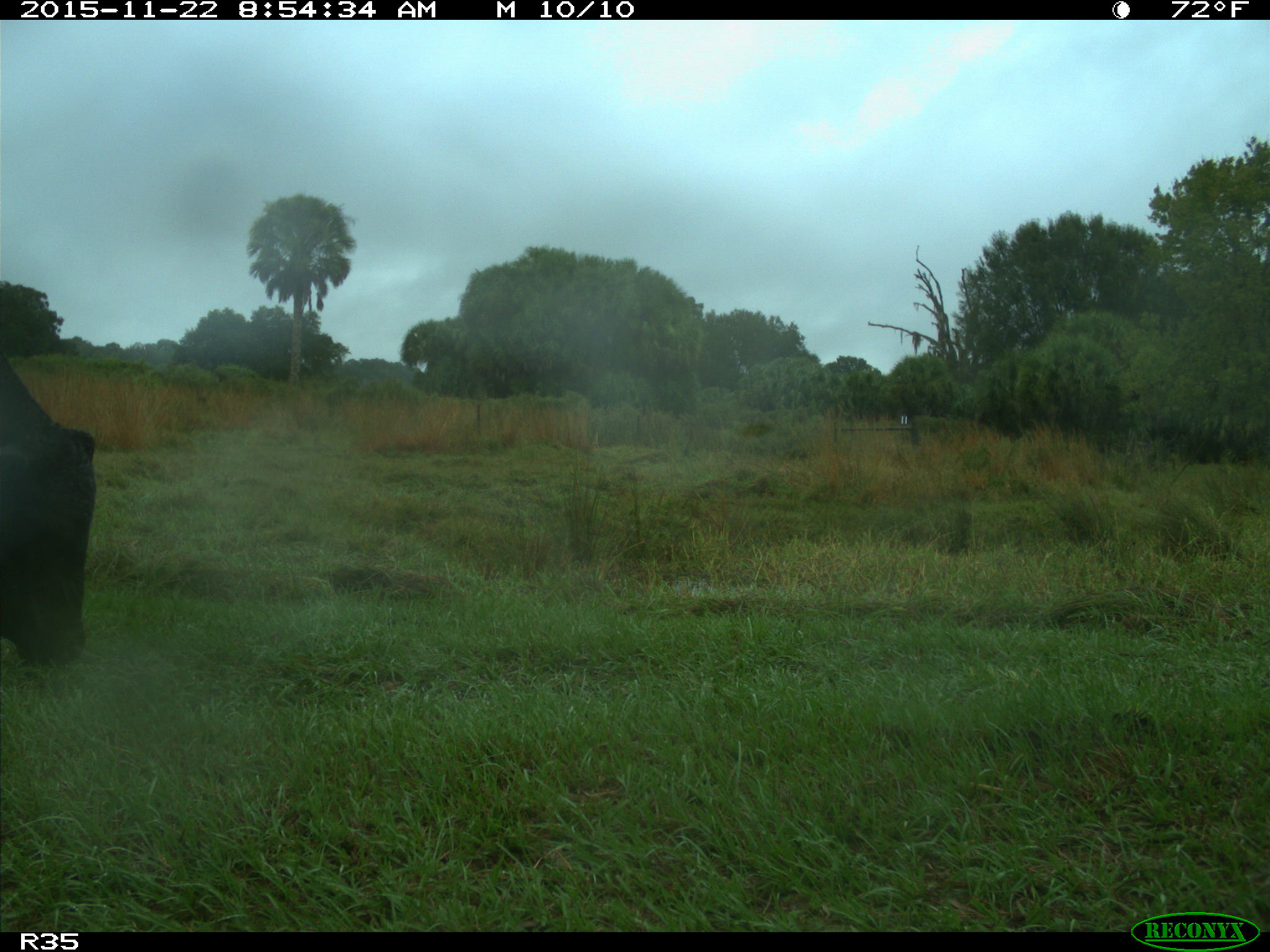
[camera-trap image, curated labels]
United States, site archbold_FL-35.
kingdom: Animalia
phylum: Chordata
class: Mammalia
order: Artiodactyla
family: Bovidae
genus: Bos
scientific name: Bos taurus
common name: domestic cow